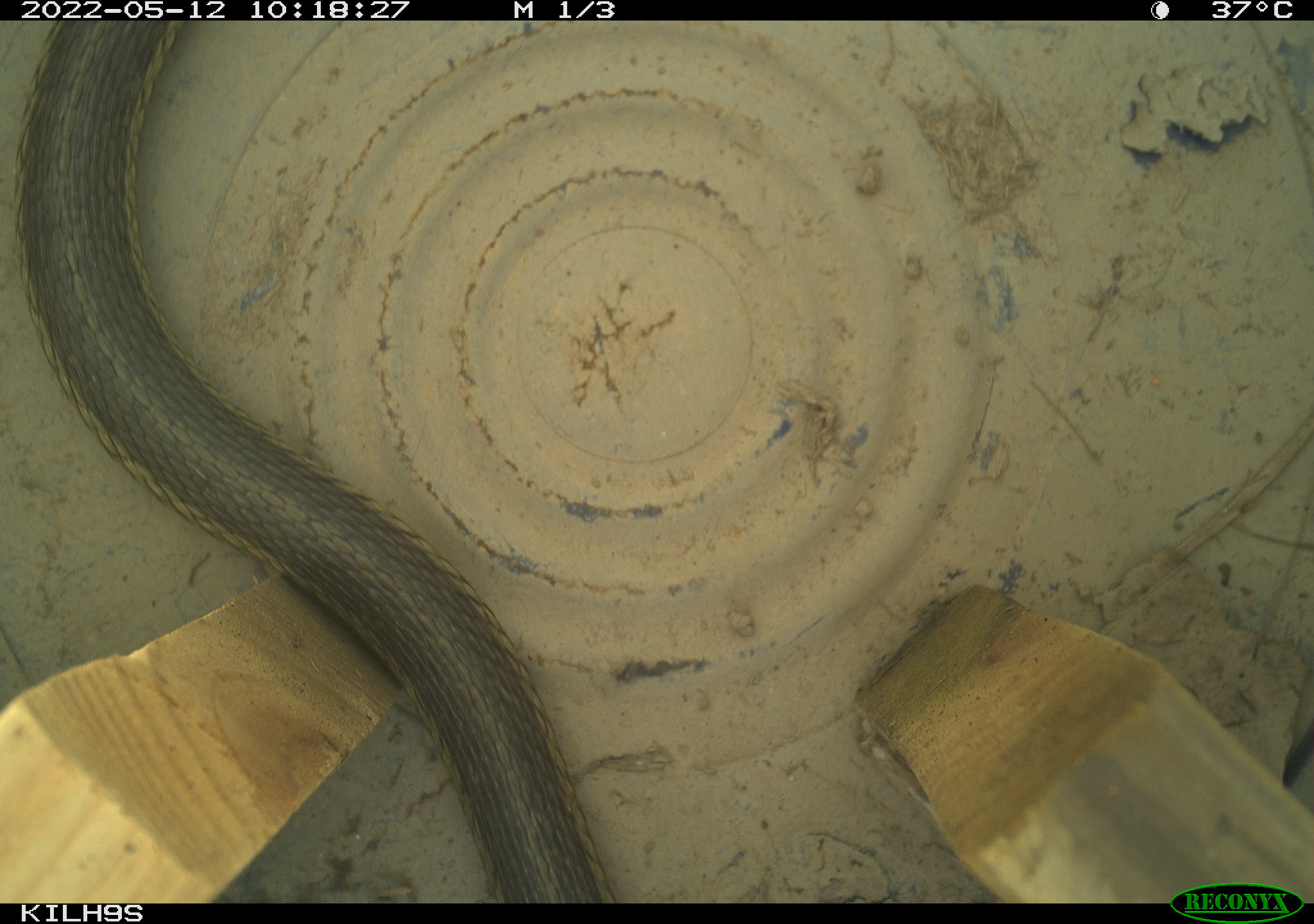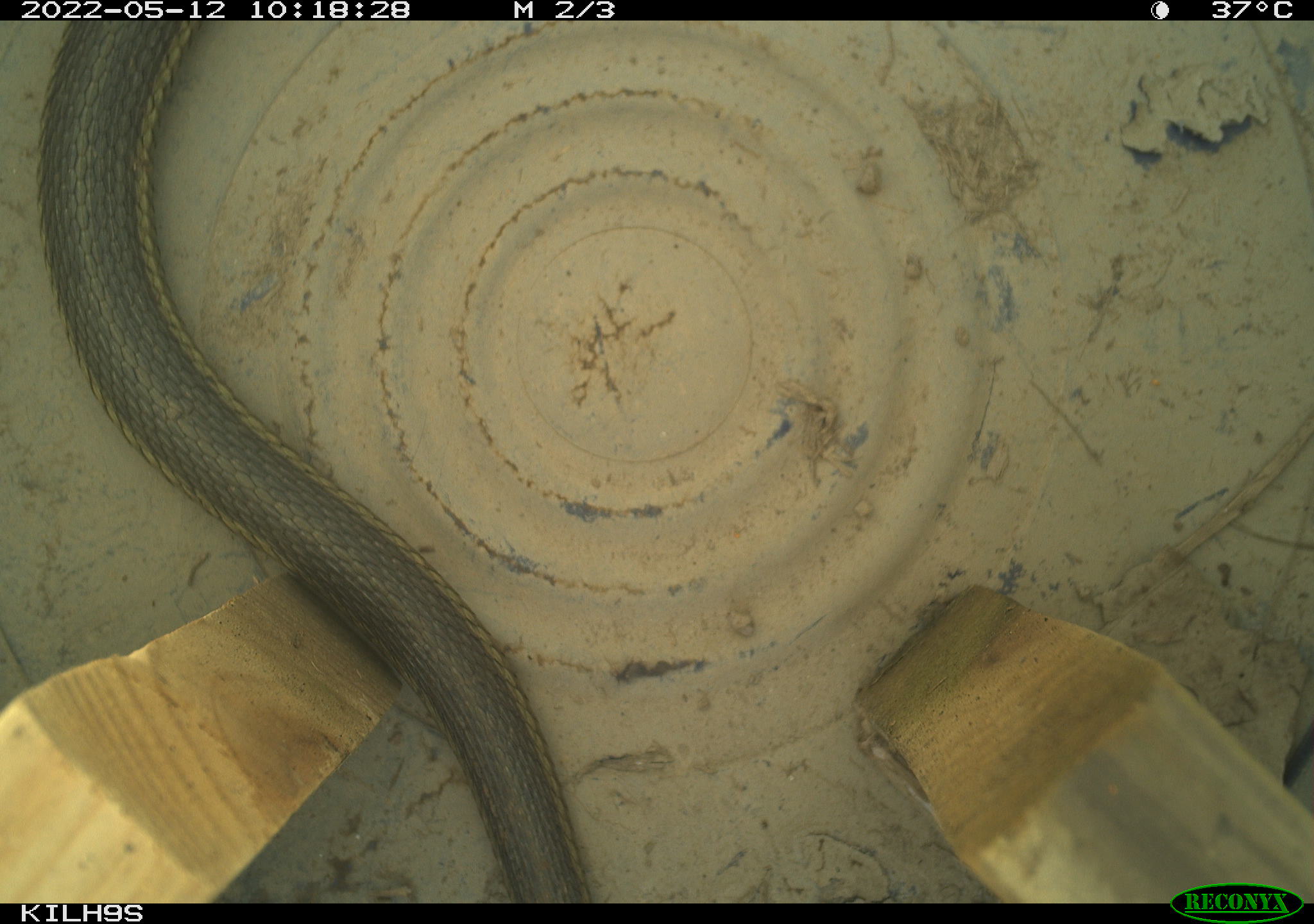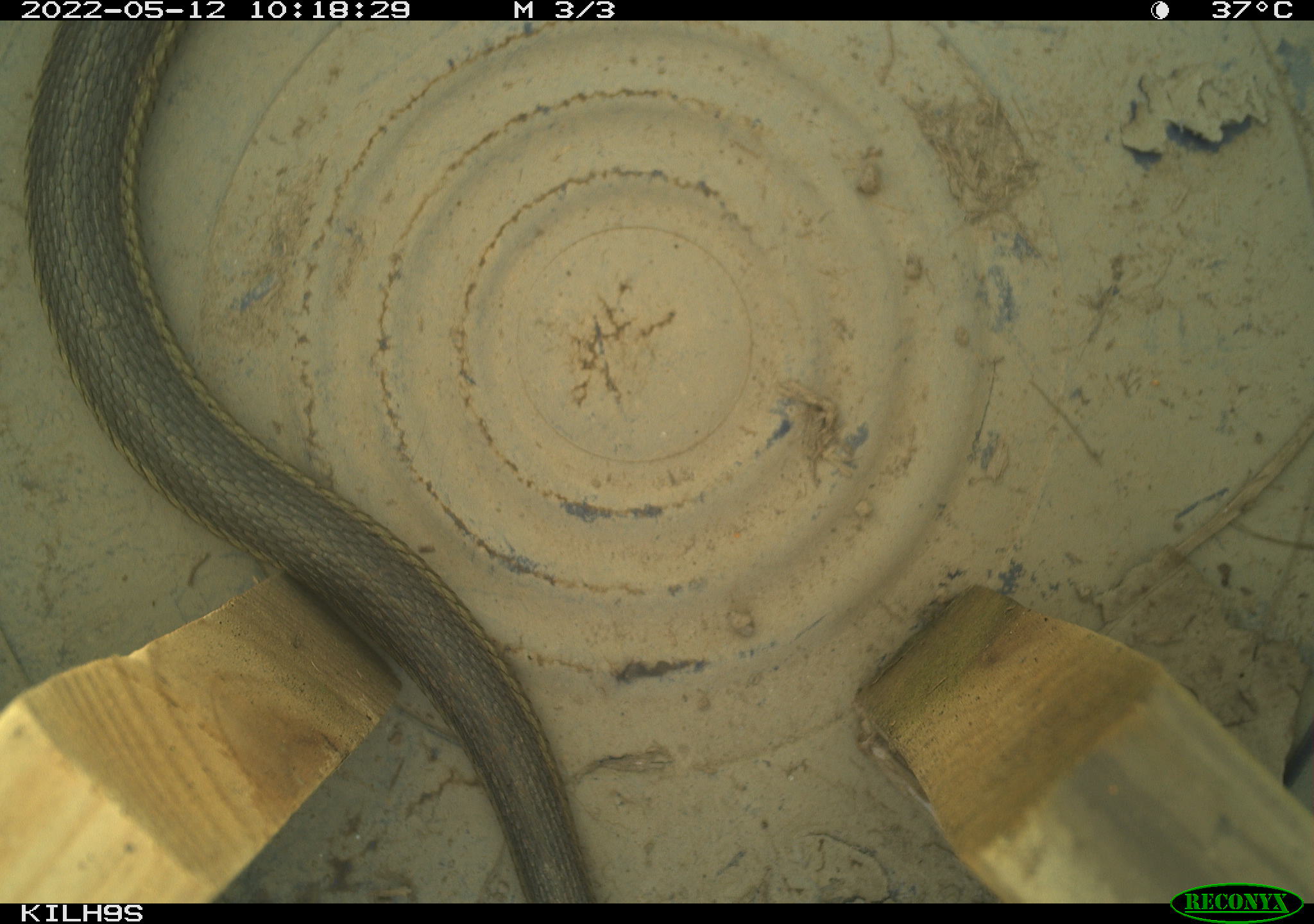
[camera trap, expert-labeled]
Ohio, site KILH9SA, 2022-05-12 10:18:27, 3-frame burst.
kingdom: Animalia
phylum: Chordata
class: Reptilia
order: Squamata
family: Colubridae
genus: Thamnophis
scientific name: Thamnophis sirtalis sirtalis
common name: eastern gartersnake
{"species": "eastern gartersnake (Thamnophis sirtalis sirtalis)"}